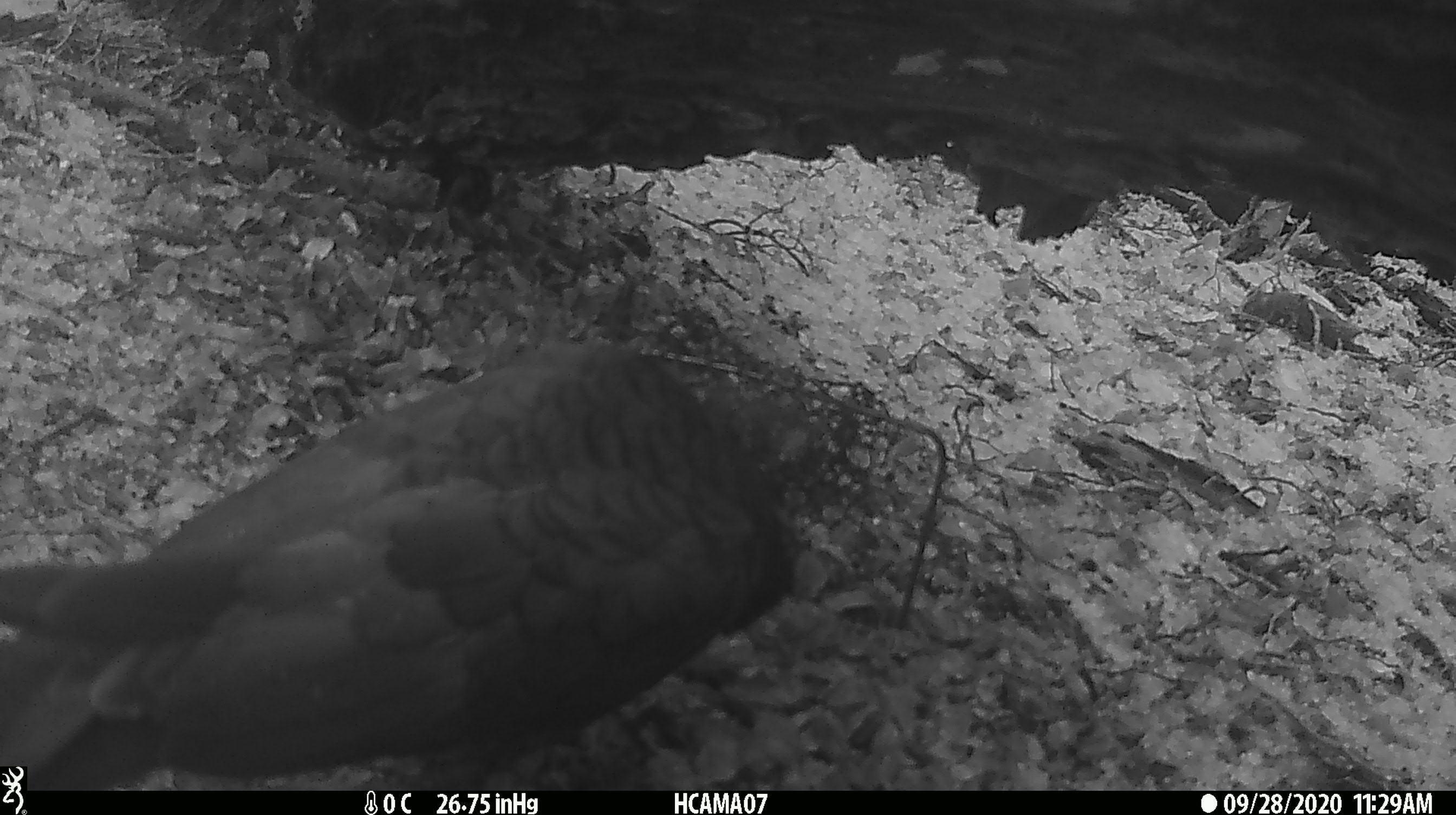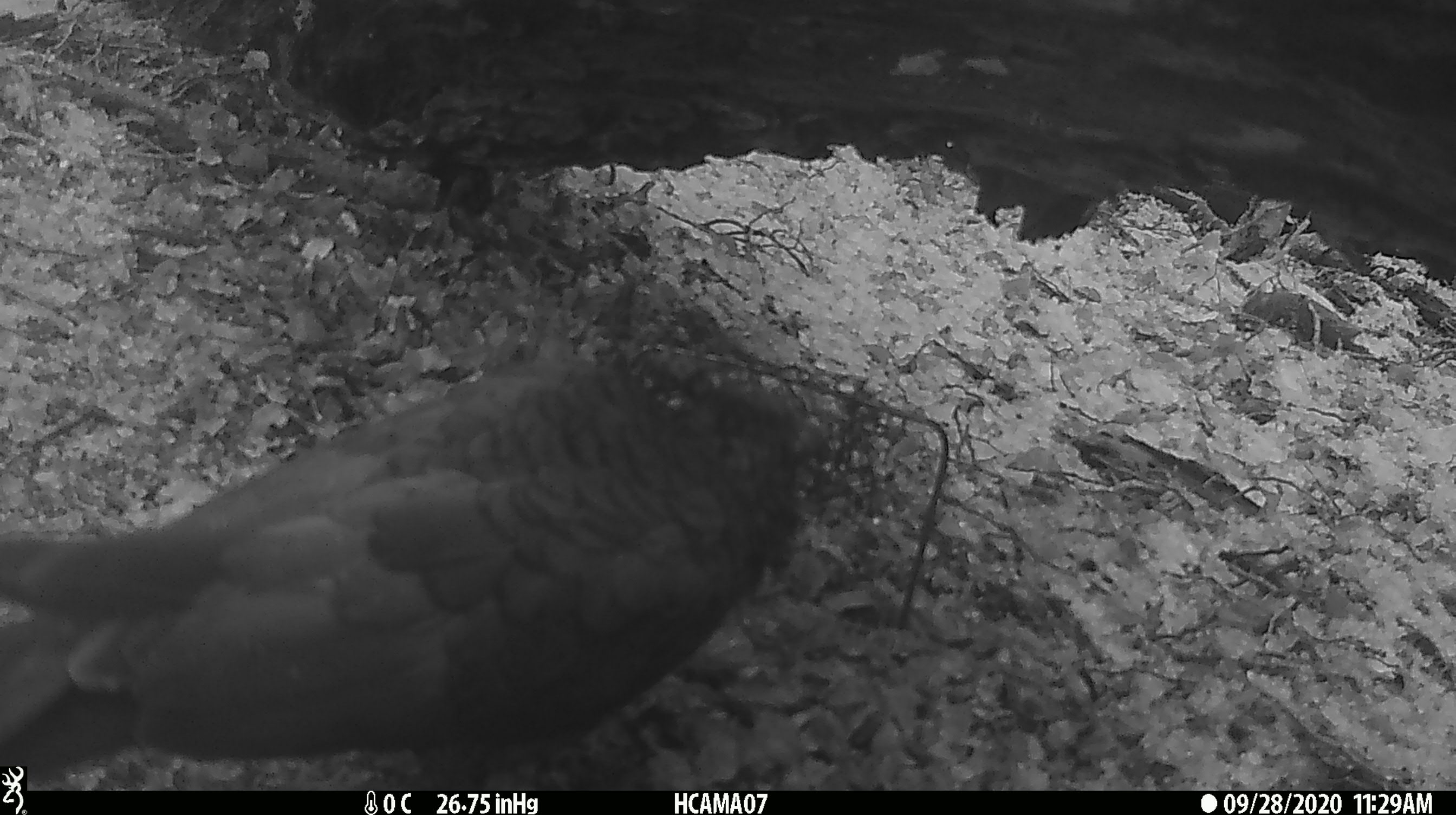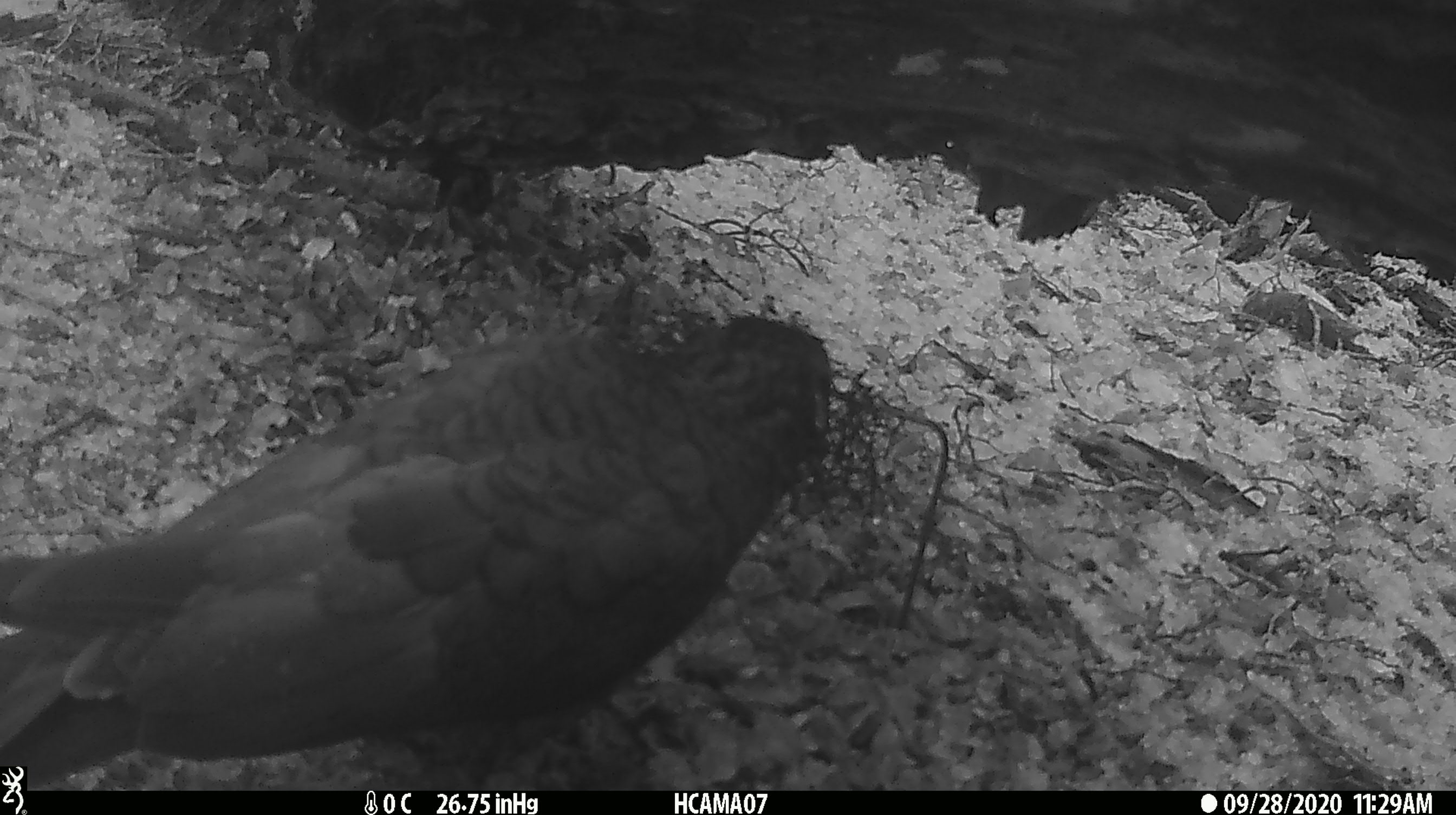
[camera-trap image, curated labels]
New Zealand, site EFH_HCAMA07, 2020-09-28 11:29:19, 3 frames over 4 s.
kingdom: Animalia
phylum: Chordata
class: Aves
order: Psittaciformes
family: Strigopidae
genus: Nestor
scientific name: Nestor notabilis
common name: kea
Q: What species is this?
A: Kea (Nestor notabilis).